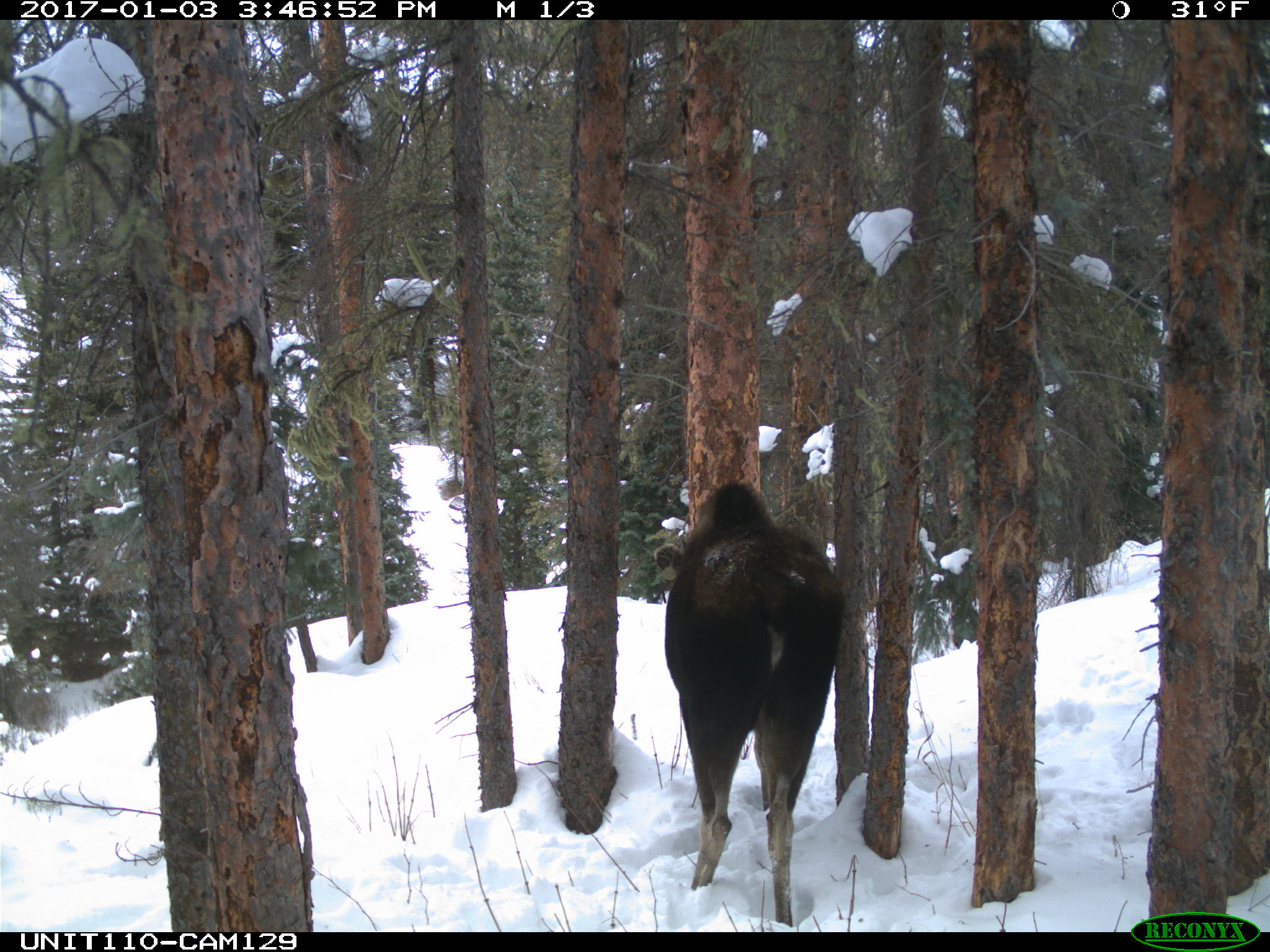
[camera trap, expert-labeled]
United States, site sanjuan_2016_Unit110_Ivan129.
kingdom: Animalia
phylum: Chordata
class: Mammalia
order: Artiodactyla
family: Cervidae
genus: Alces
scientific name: Alces alces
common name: moose